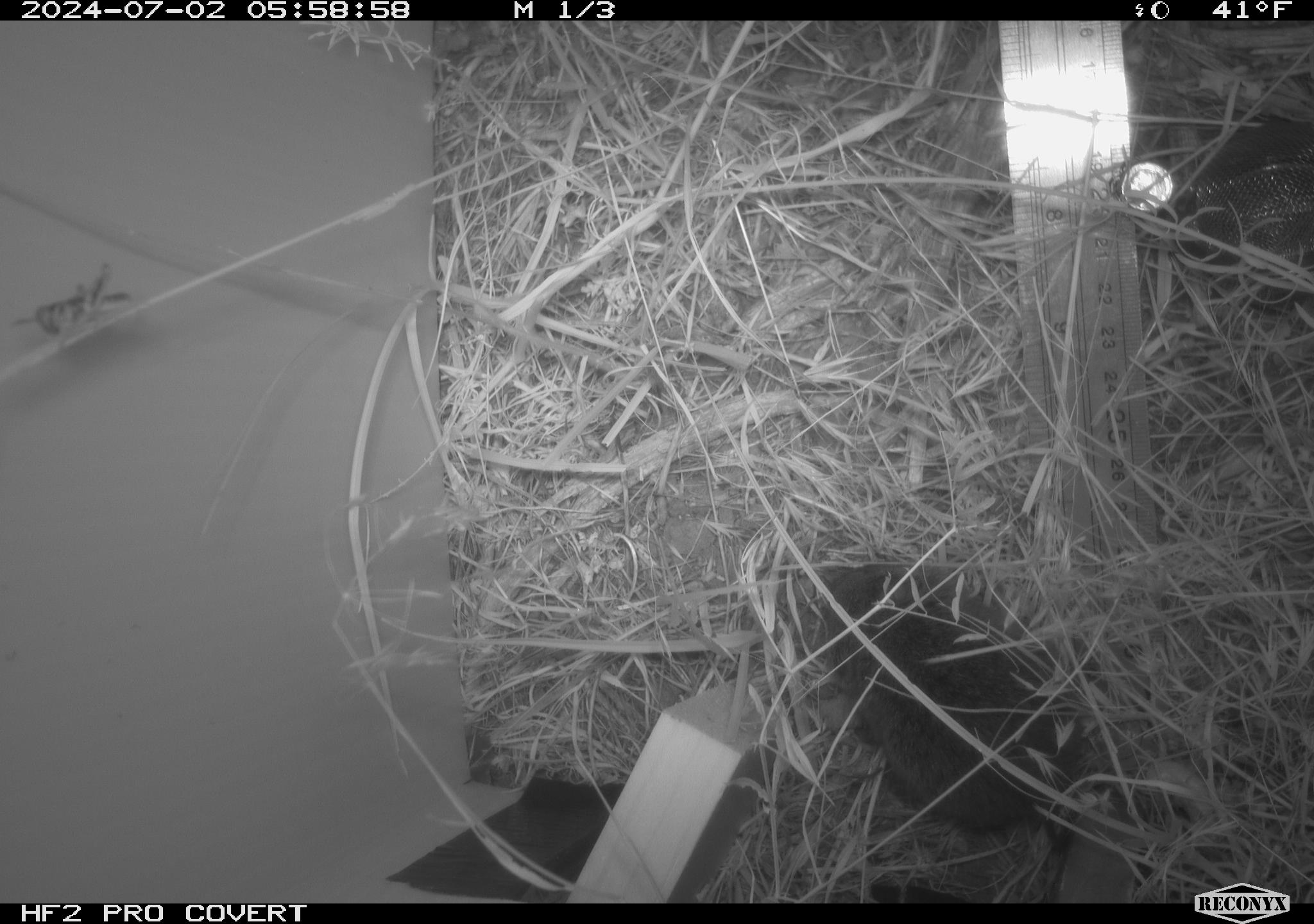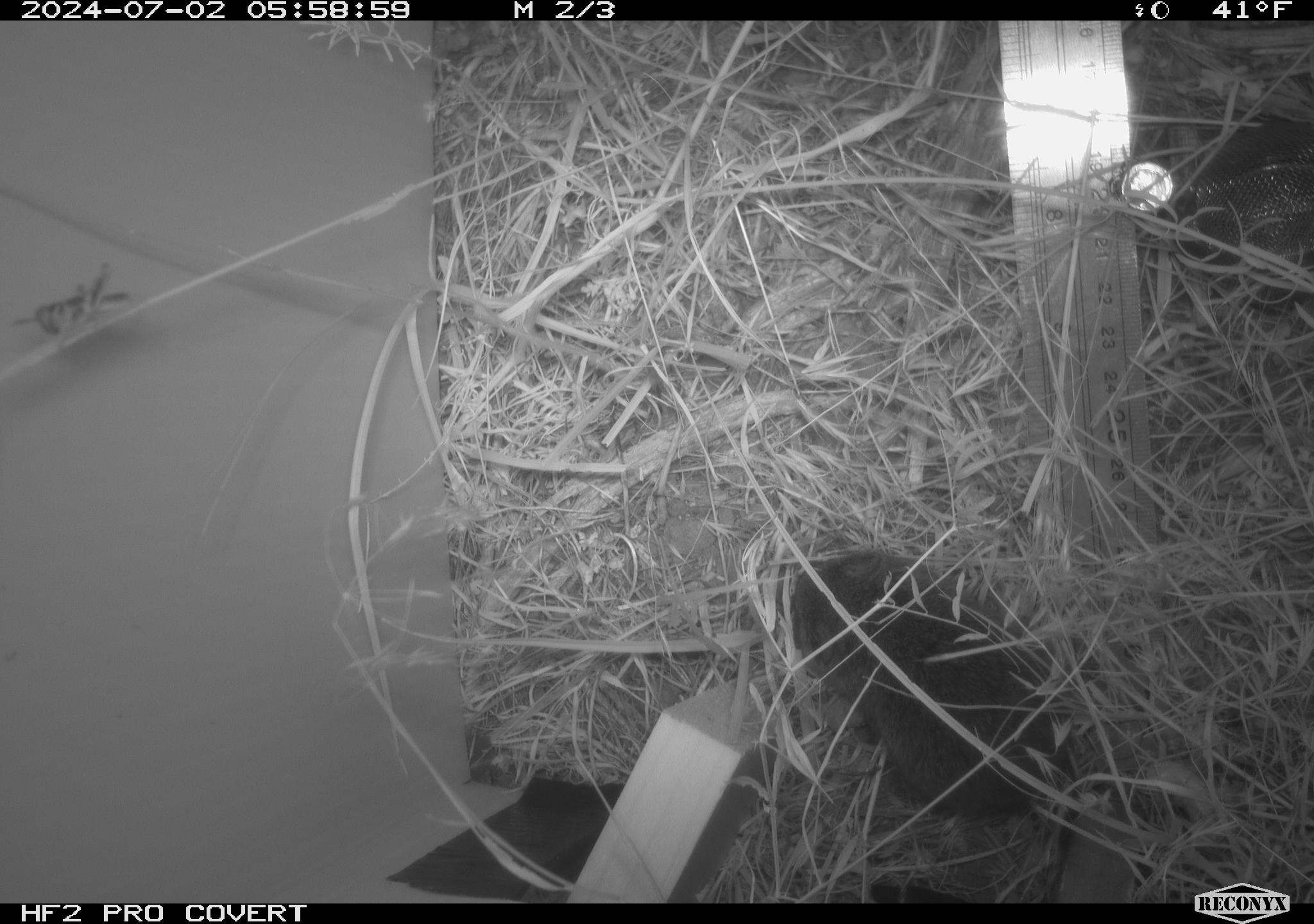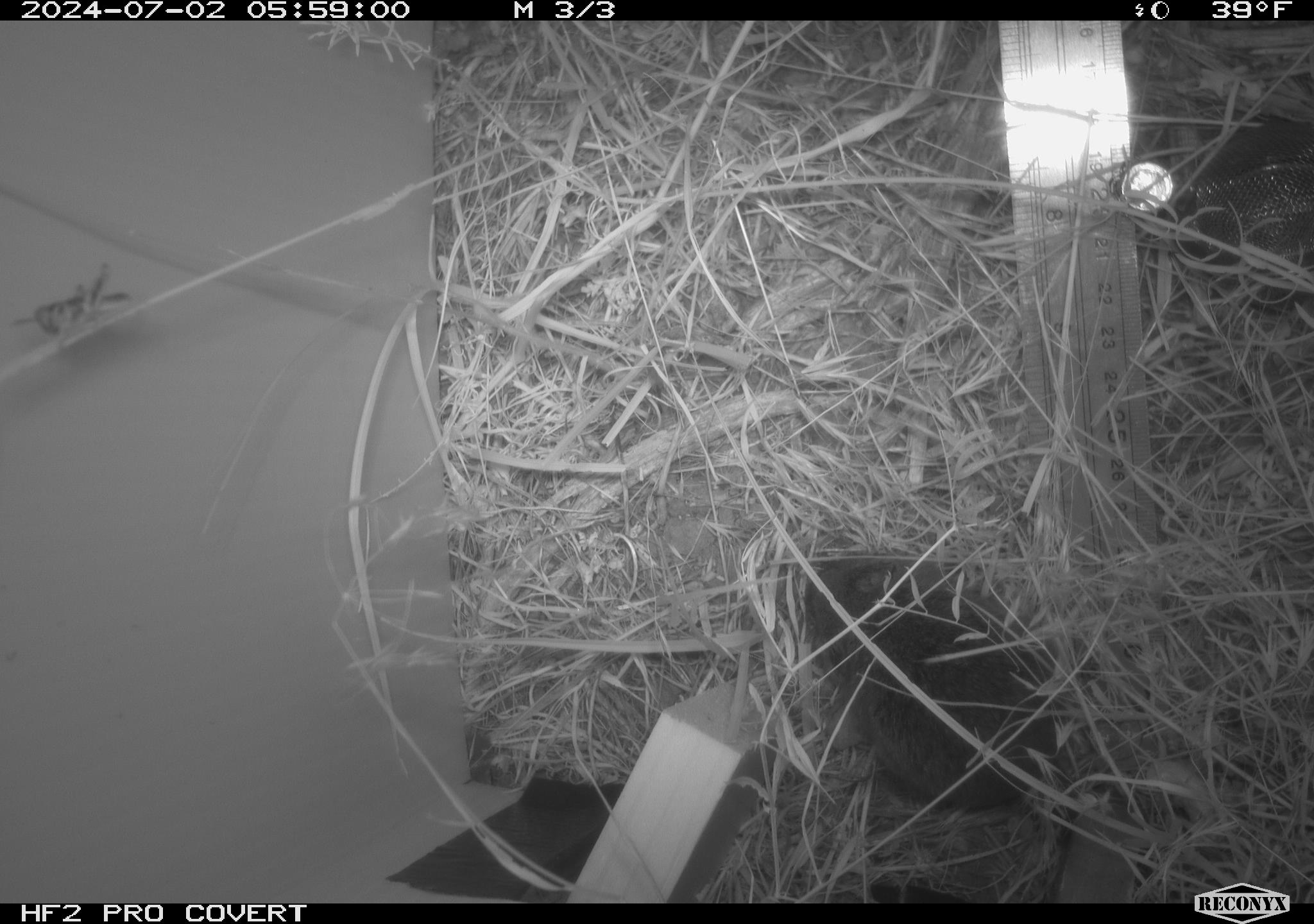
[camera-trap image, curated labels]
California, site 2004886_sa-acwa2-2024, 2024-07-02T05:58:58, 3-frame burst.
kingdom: Animalia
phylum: Chordata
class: Mammalia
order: Rodentia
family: Cricetidae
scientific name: Cricetidae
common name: hamsters, voles, lemmings, and allies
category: cricetidae family